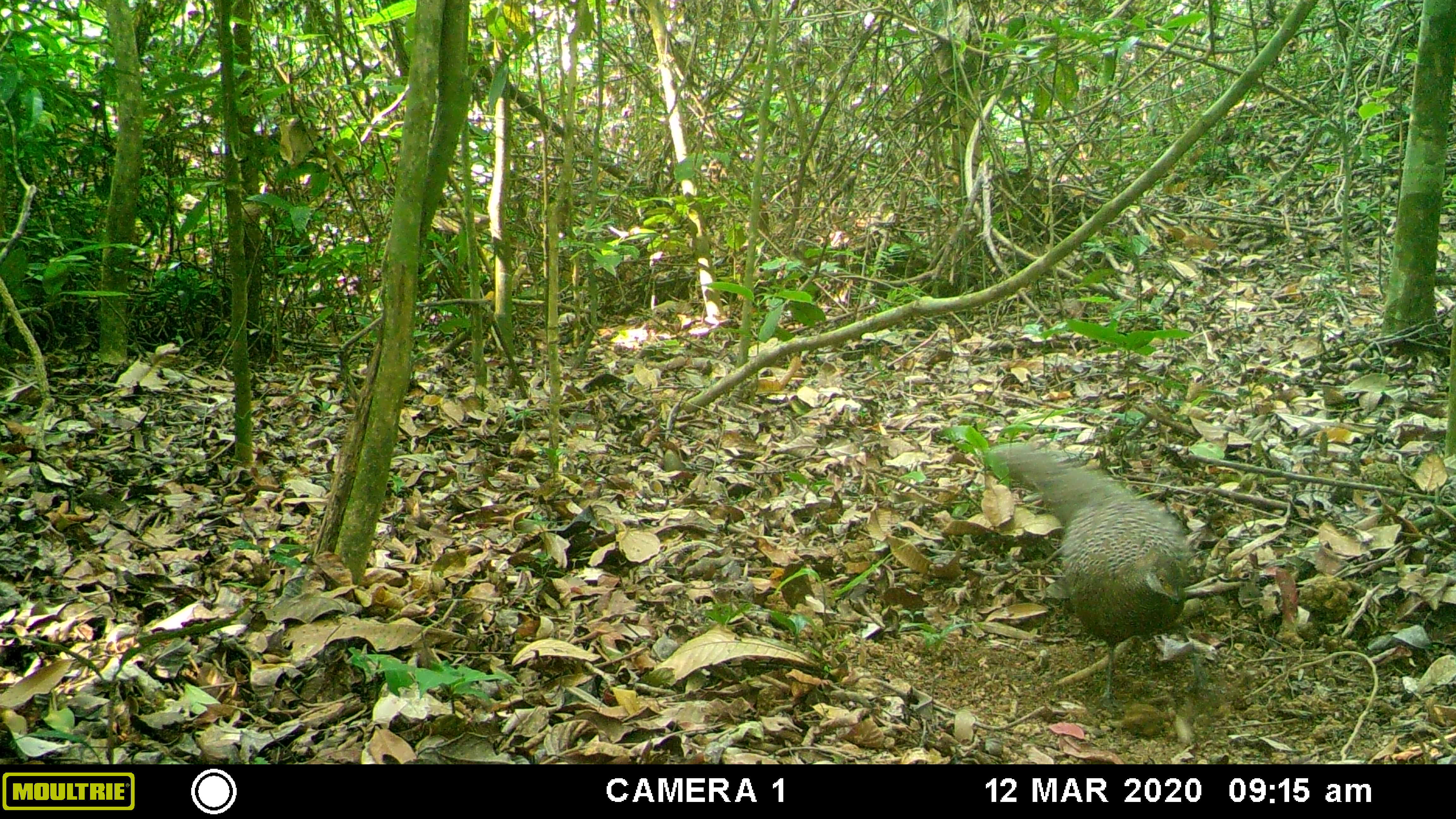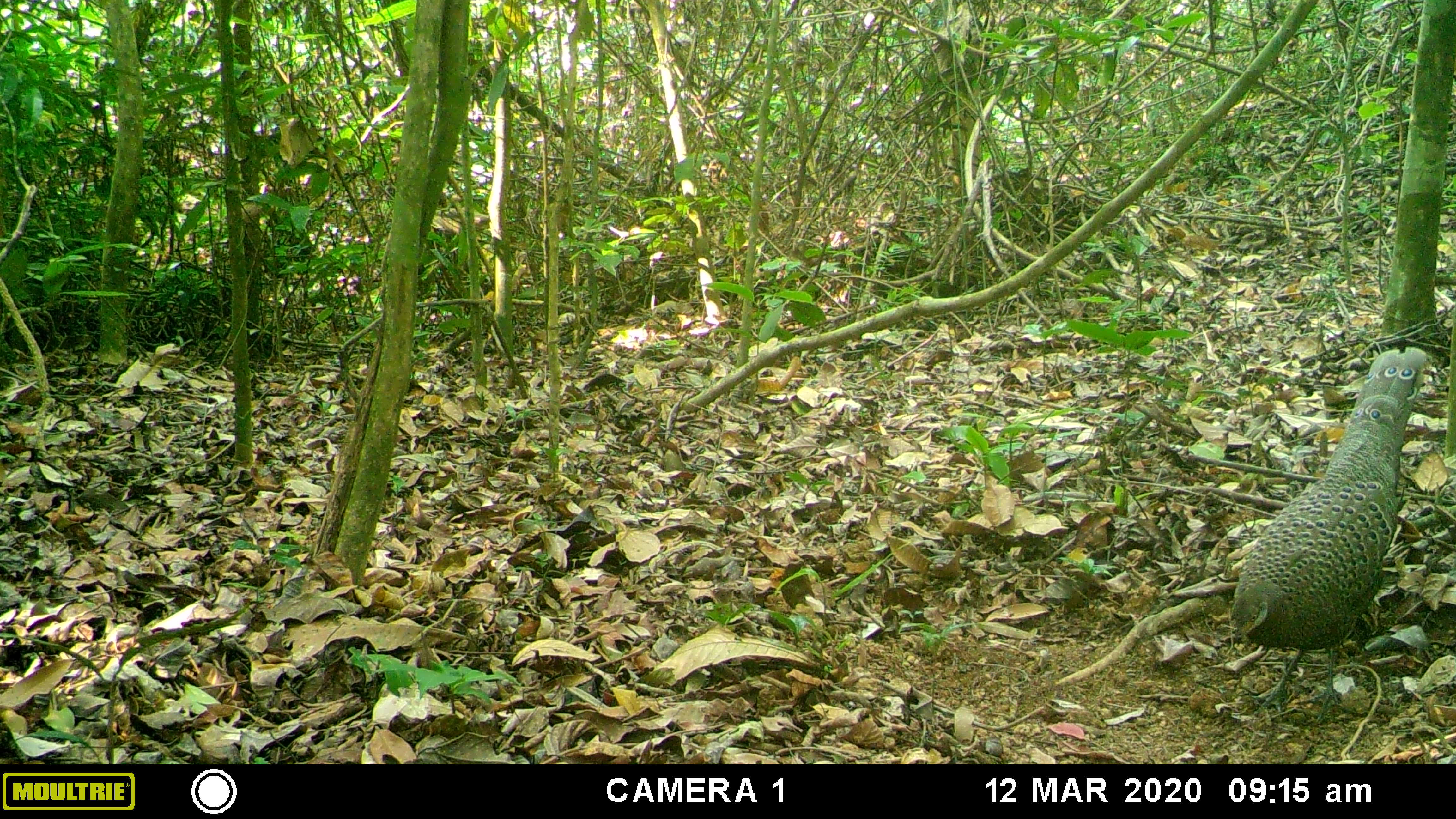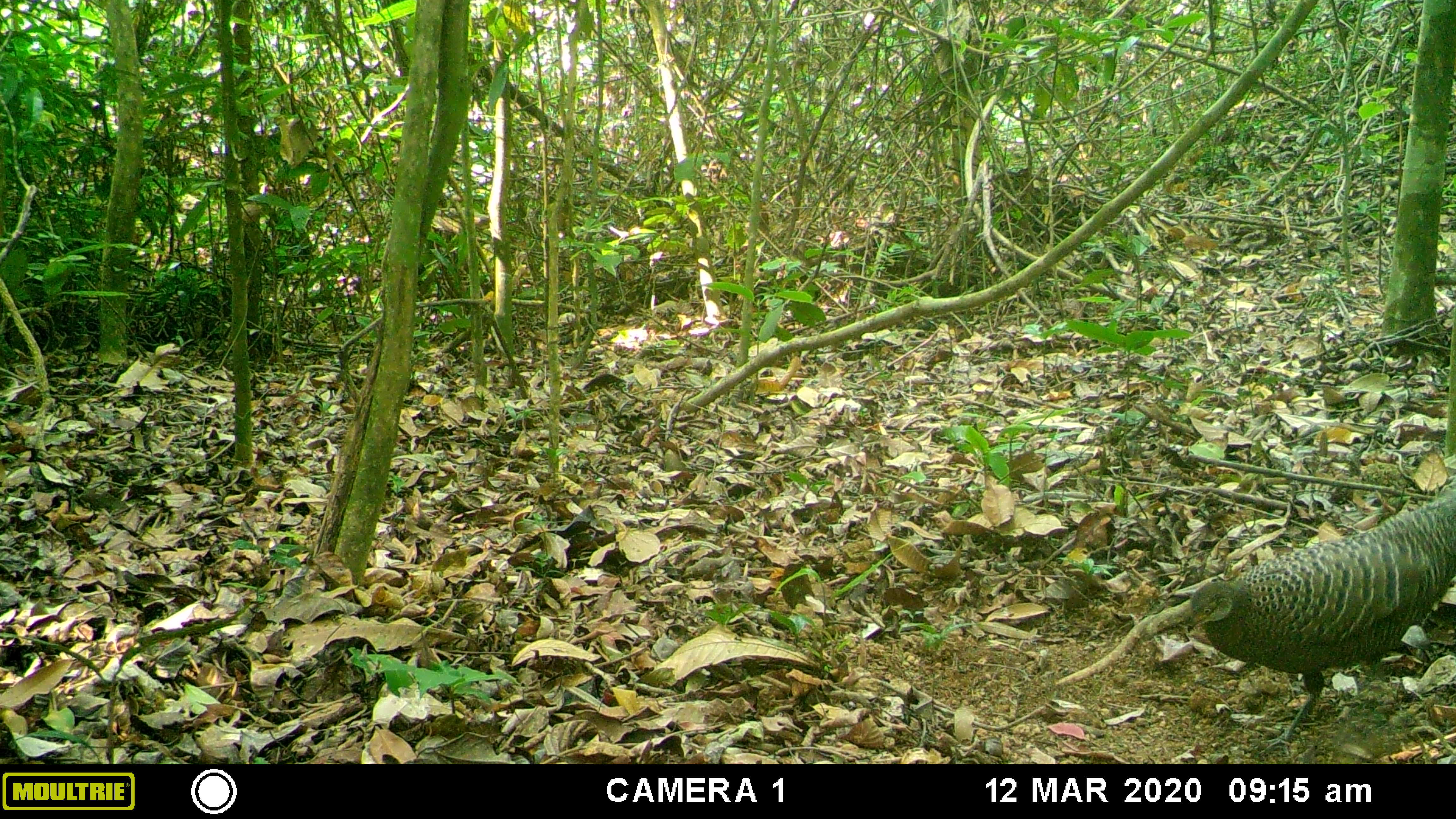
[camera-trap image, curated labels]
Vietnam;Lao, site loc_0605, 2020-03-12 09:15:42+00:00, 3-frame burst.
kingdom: Animalia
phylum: Chordata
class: Aves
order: Galliformes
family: Phasianidae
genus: Polyplectron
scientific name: Polyplectron bicalcaratum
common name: gray peacock-pheasant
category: grey peacock pheasant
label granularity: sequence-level